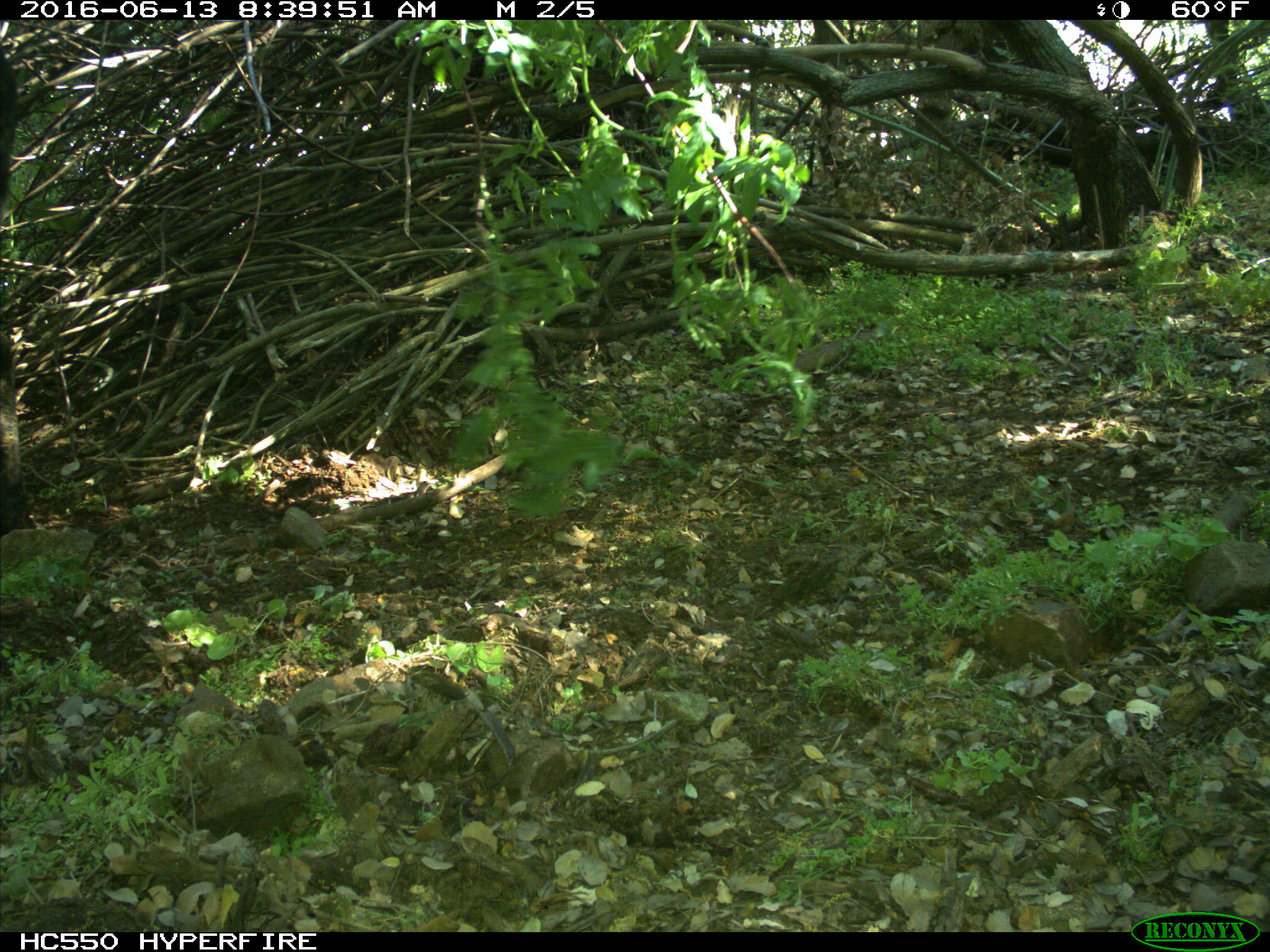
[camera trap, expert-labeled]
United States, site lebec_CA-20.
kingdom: Animalia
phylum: Chordata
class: Mammalia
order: Artiodactyla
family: Bovidae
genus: Bos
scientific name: Bos taurus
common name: domestic cow